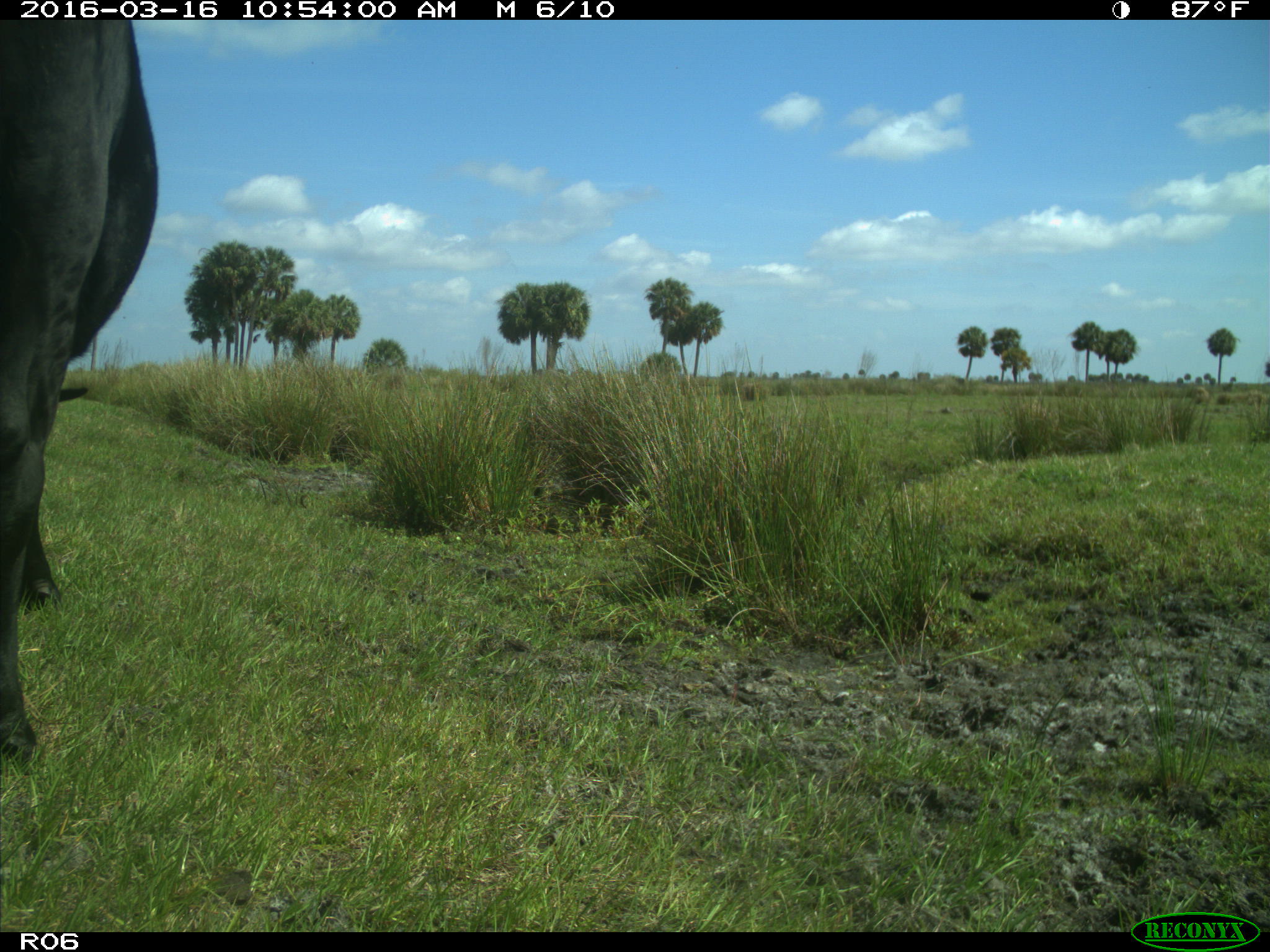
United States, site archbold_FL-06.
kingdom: Animalia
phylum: Chordata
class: Mammalia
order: Artiodactyla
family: Bovidae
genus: Bos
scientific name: Bos taurus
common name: domestic cow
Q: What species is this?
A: Bos taurus (domestic cow).